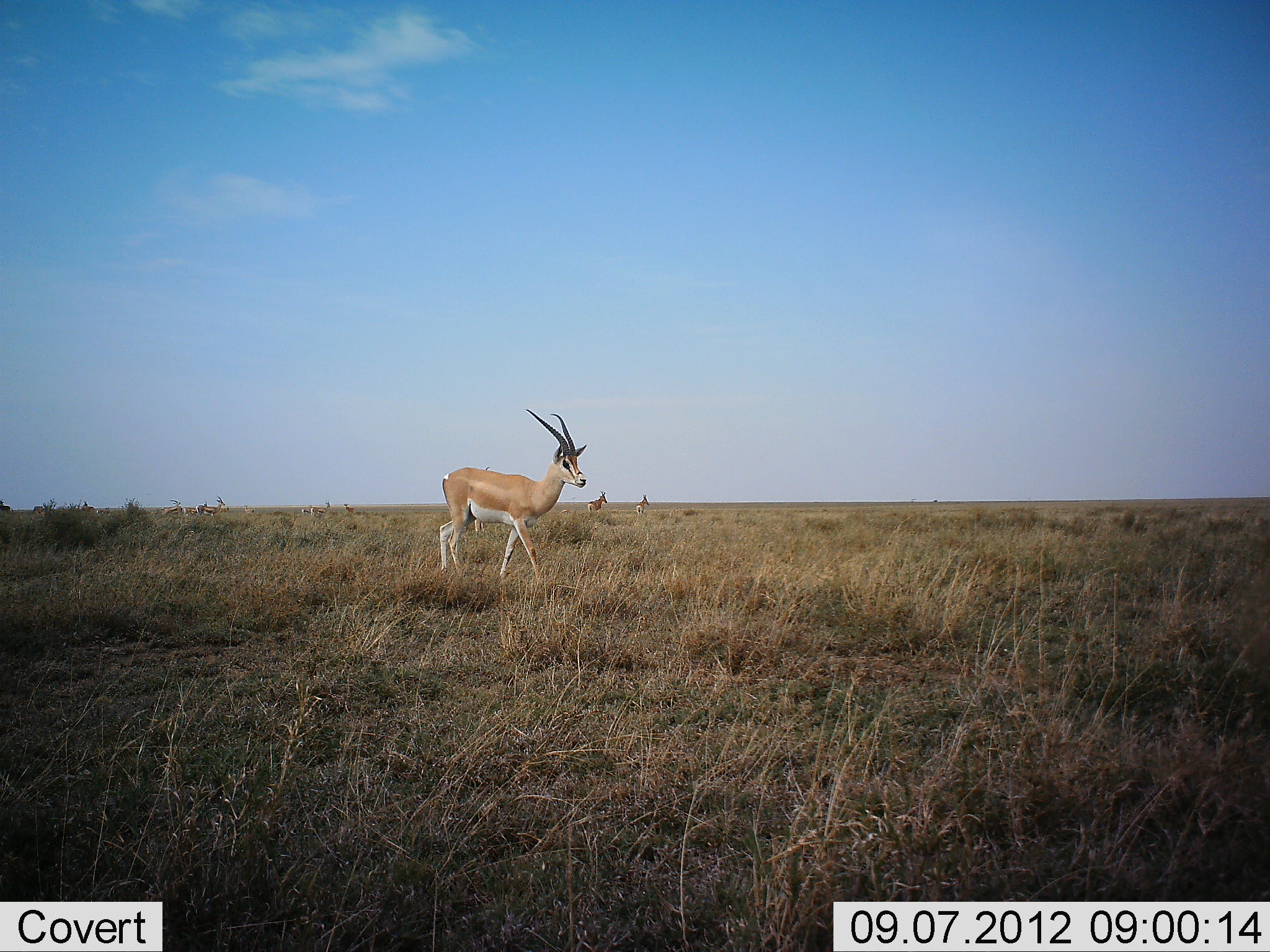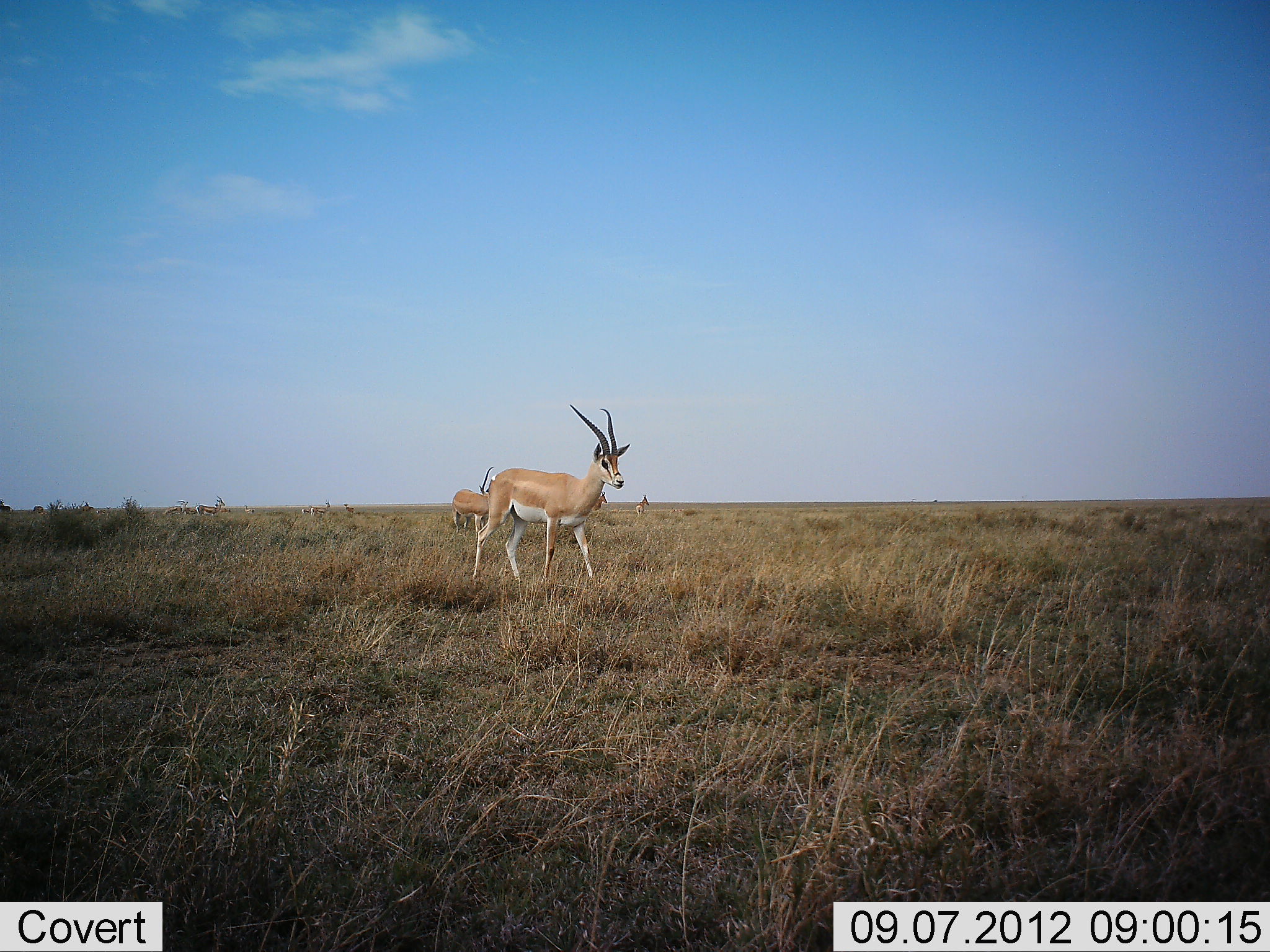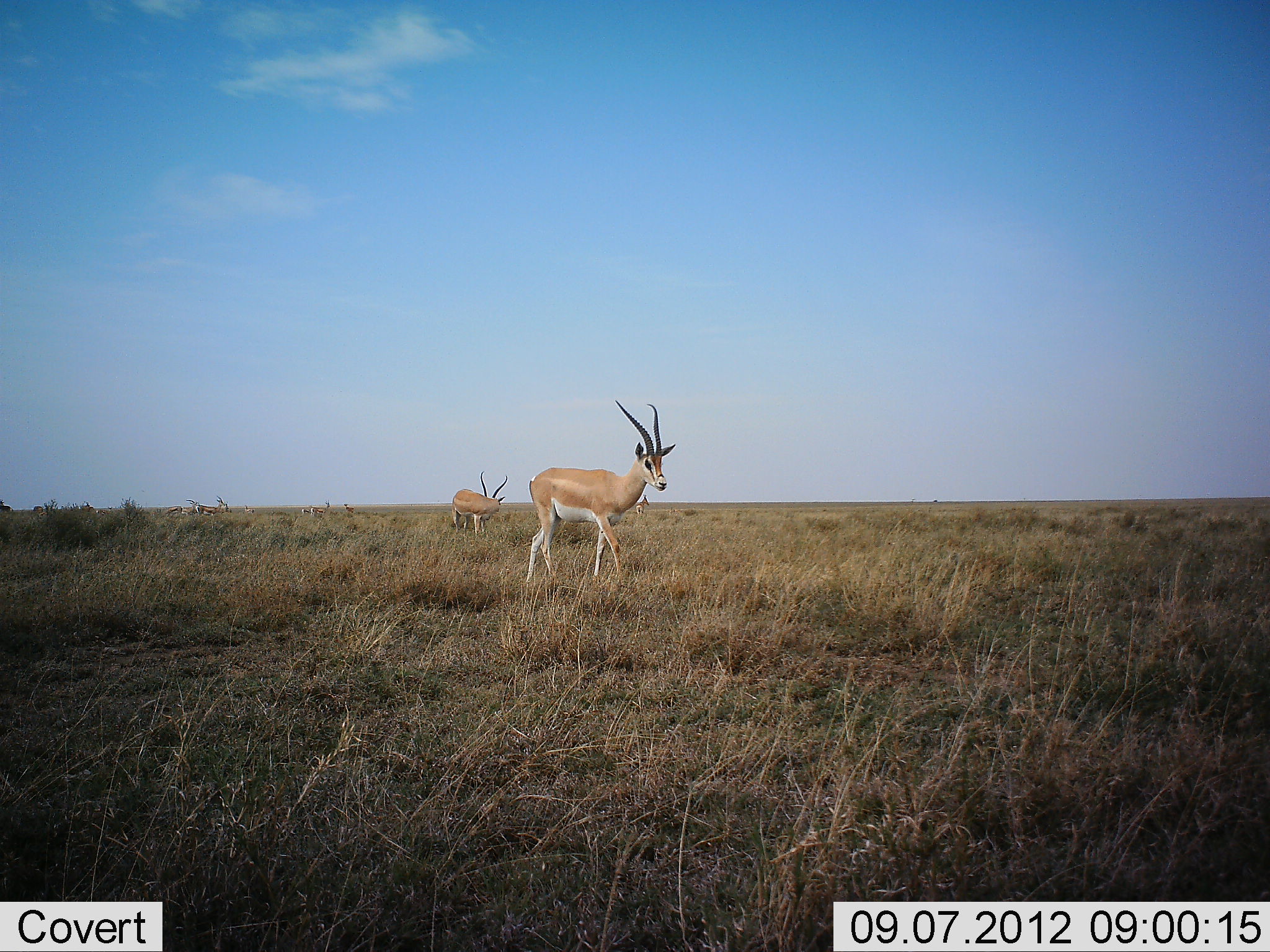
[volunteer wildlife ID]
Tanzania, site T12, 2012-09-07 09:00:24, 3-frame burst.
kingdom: Animalia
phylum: Chordata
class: Mammalia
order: Artiodactyla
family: Bovidae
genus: Nanger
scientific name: Nanger granti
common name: grant's gazelle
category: gazellegrants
Gazellegrants (grant's gazelle) (Nanger granti), count 5. Behavior (volunteer vote fractions): standing 67%, resting 0%, moving 67%, interacting 0%. Young present (vote fraction): 0%. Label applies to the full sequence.